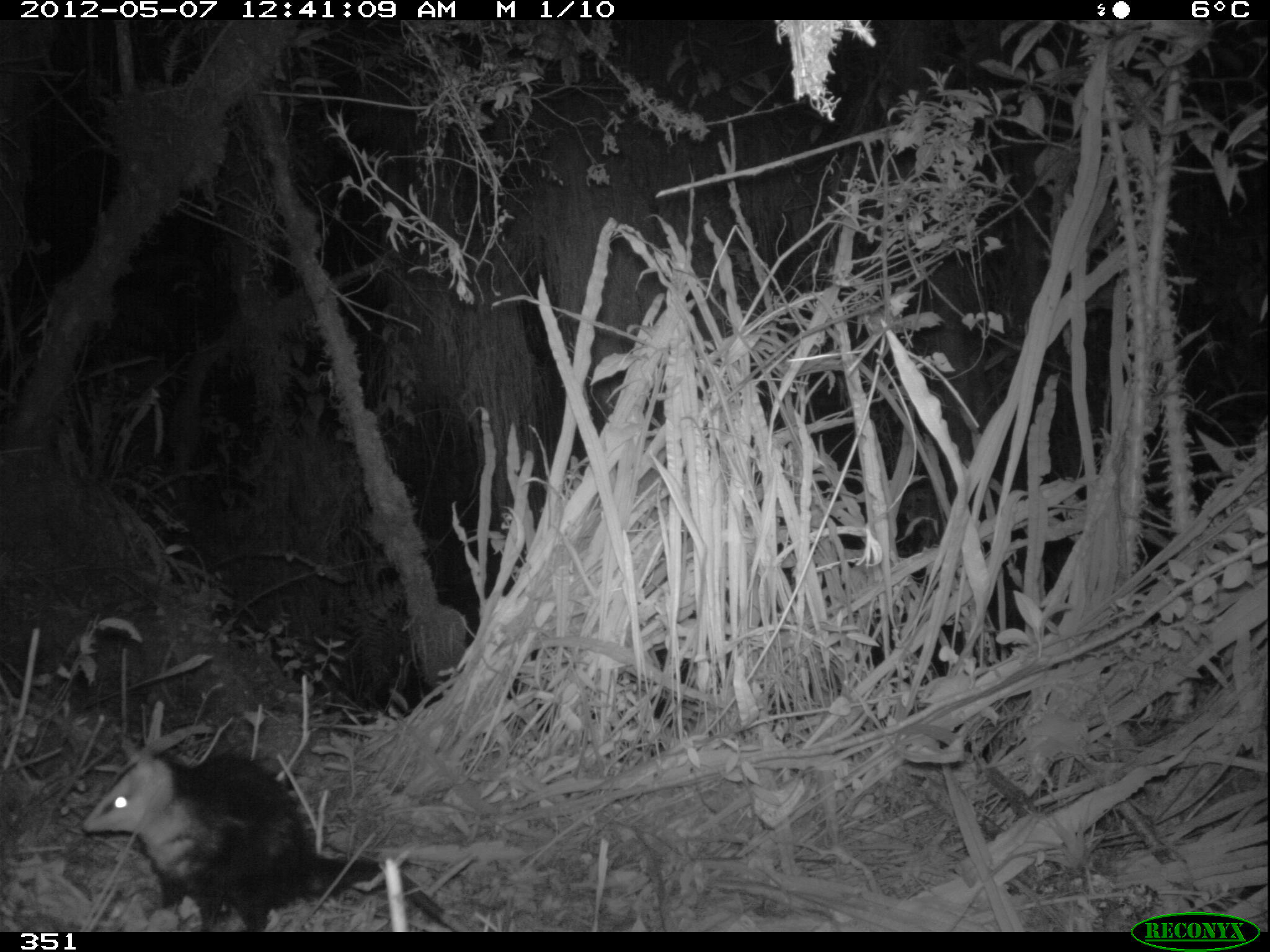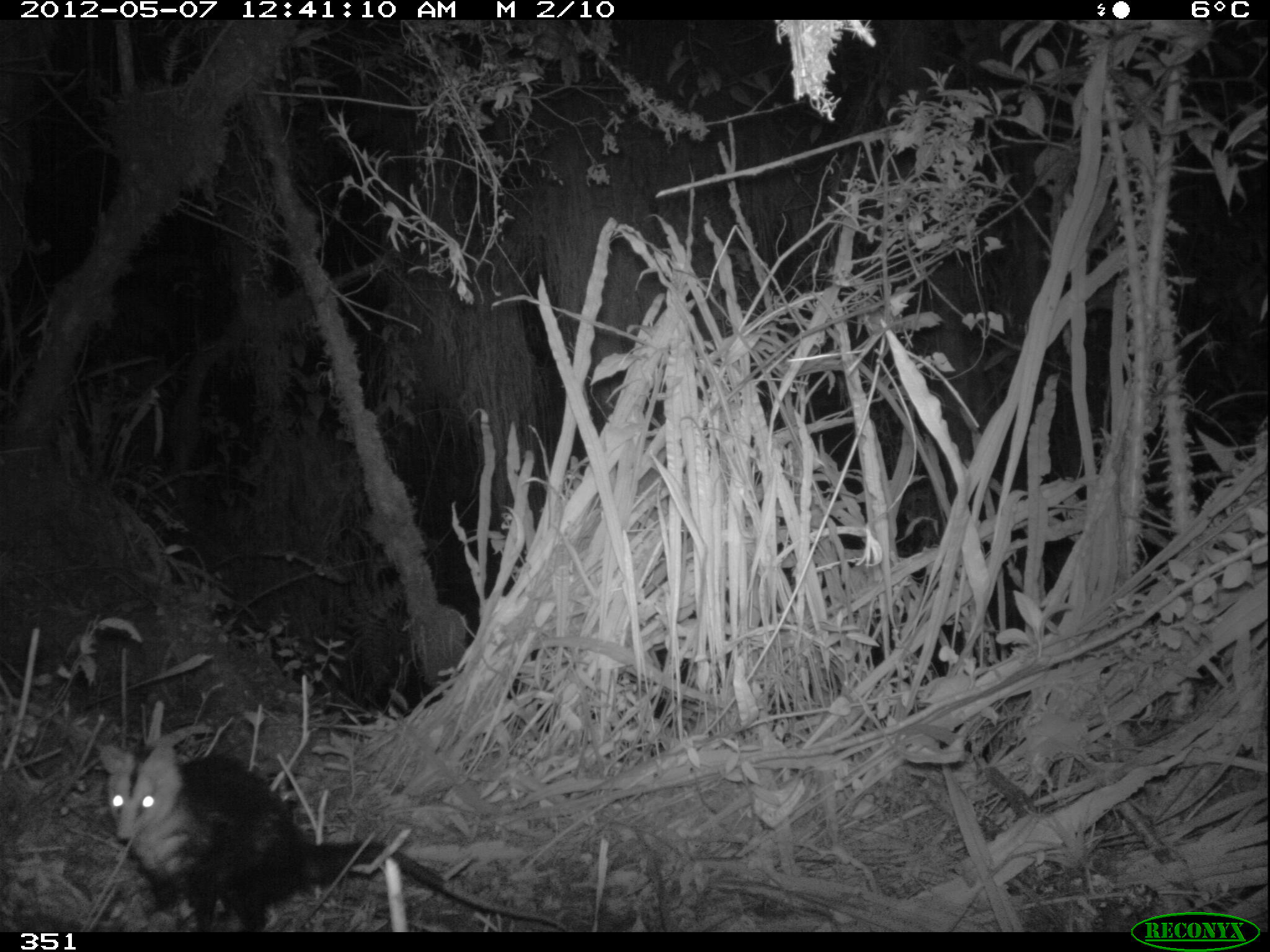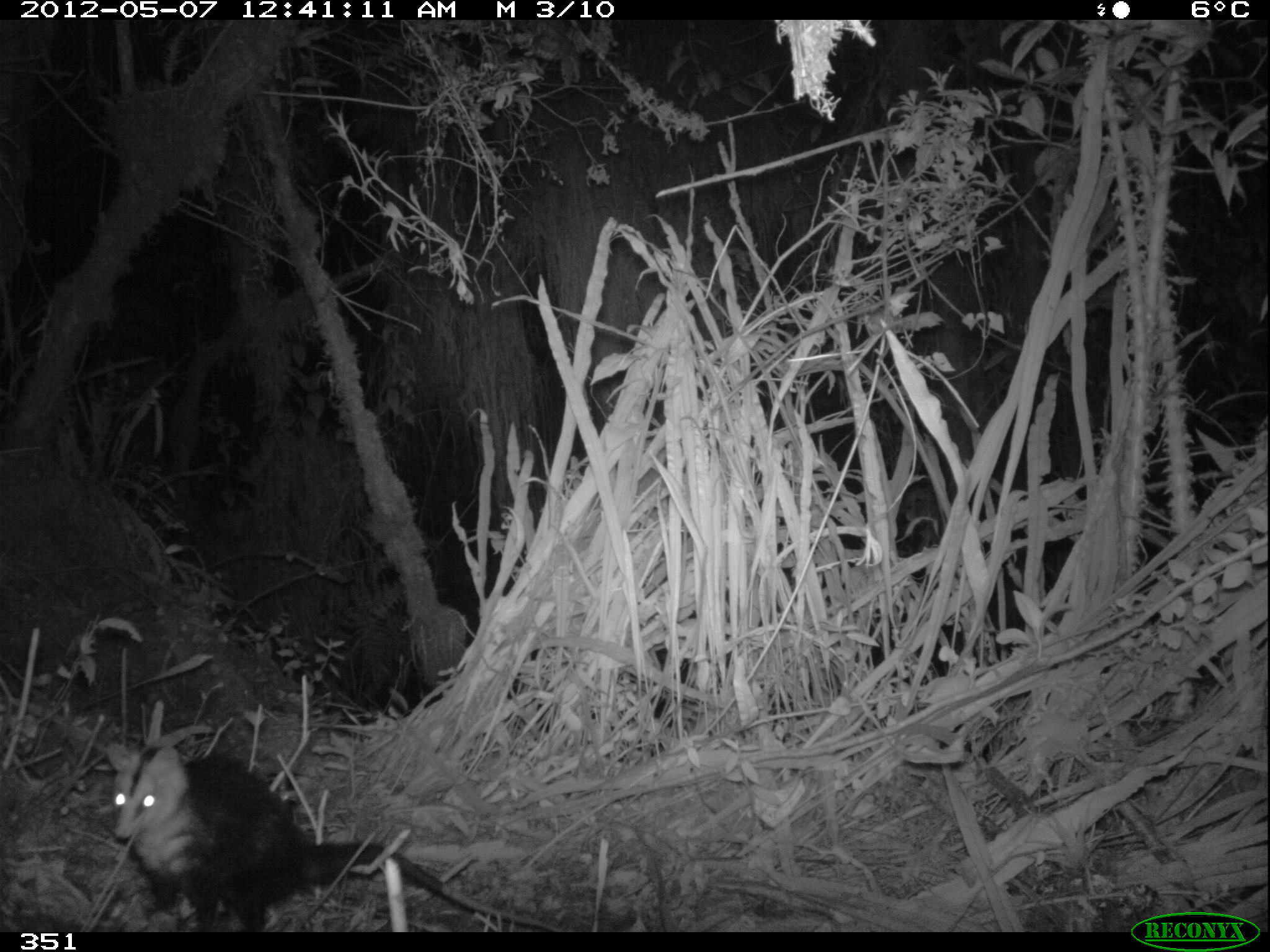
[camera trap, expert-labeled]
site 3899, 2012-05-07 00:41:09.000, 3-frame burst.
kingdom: Animalia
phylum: Chordata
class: Mammalia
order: Didelphimorphia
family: Didelphidae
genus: Didelphis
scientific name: Didelphis pernigra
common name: andean white-eared opossum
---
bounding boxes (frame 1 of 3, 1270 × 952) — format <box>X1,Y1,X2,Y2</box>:
didelphis pernigra: <box>78,749,464,931</box>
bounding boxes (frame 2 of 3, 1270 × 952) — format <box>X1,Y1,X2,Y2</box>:
didelphis pernigra: <box>97,741,565,931</box>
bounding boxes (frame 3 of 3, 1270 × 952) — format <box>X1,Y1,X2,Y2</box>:
didelphis pernigra: <box>102,737,570,931</box>